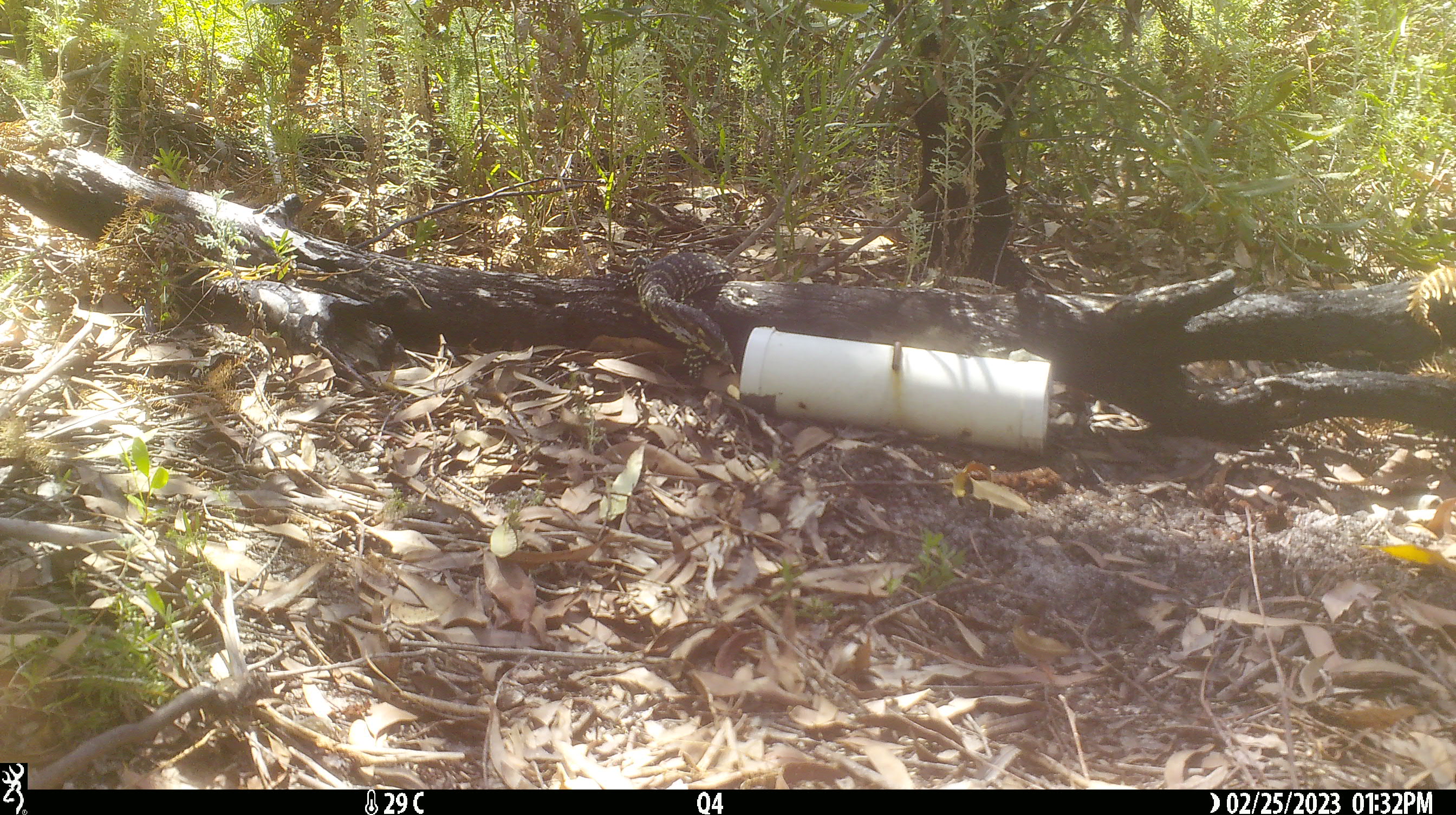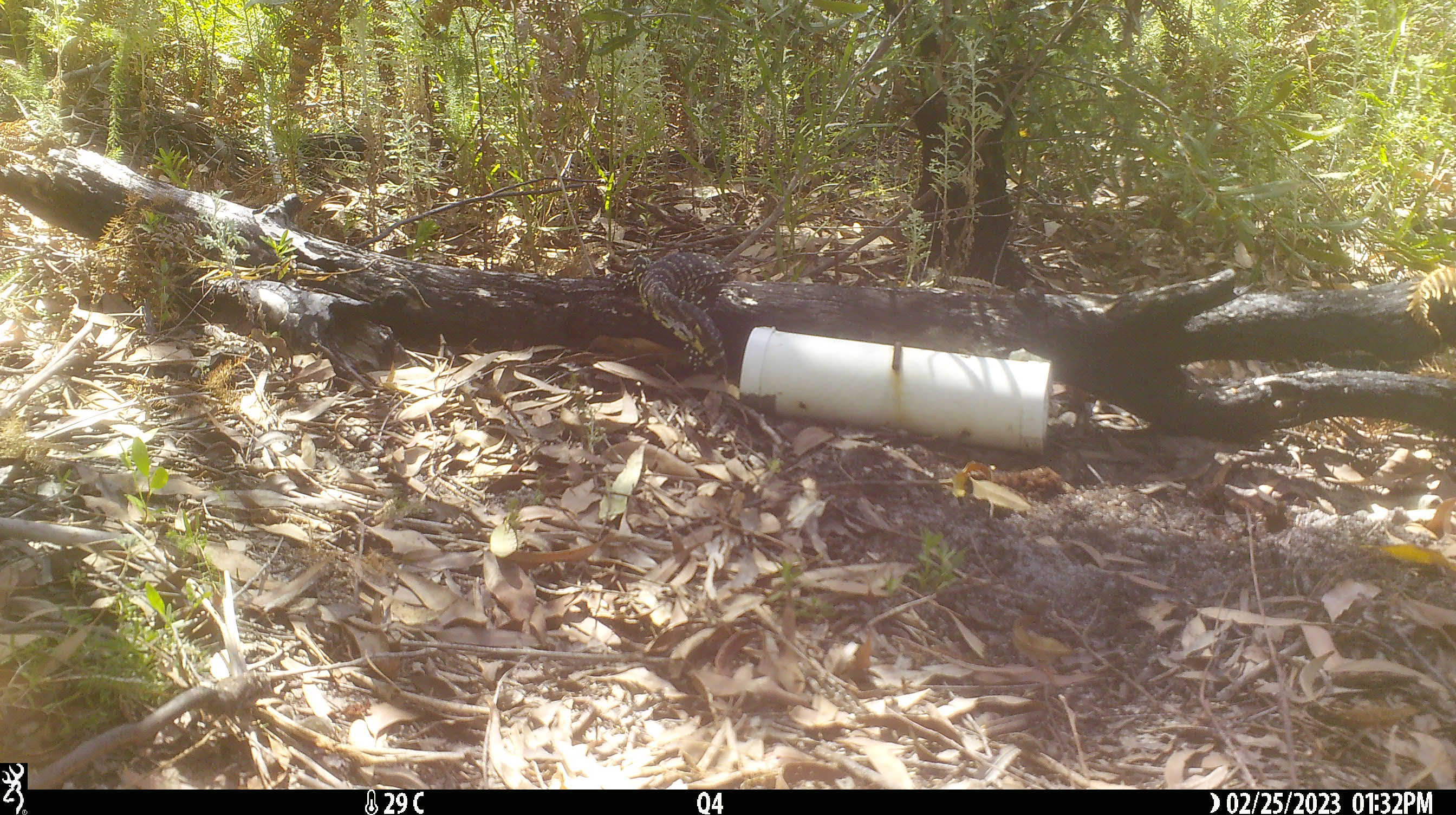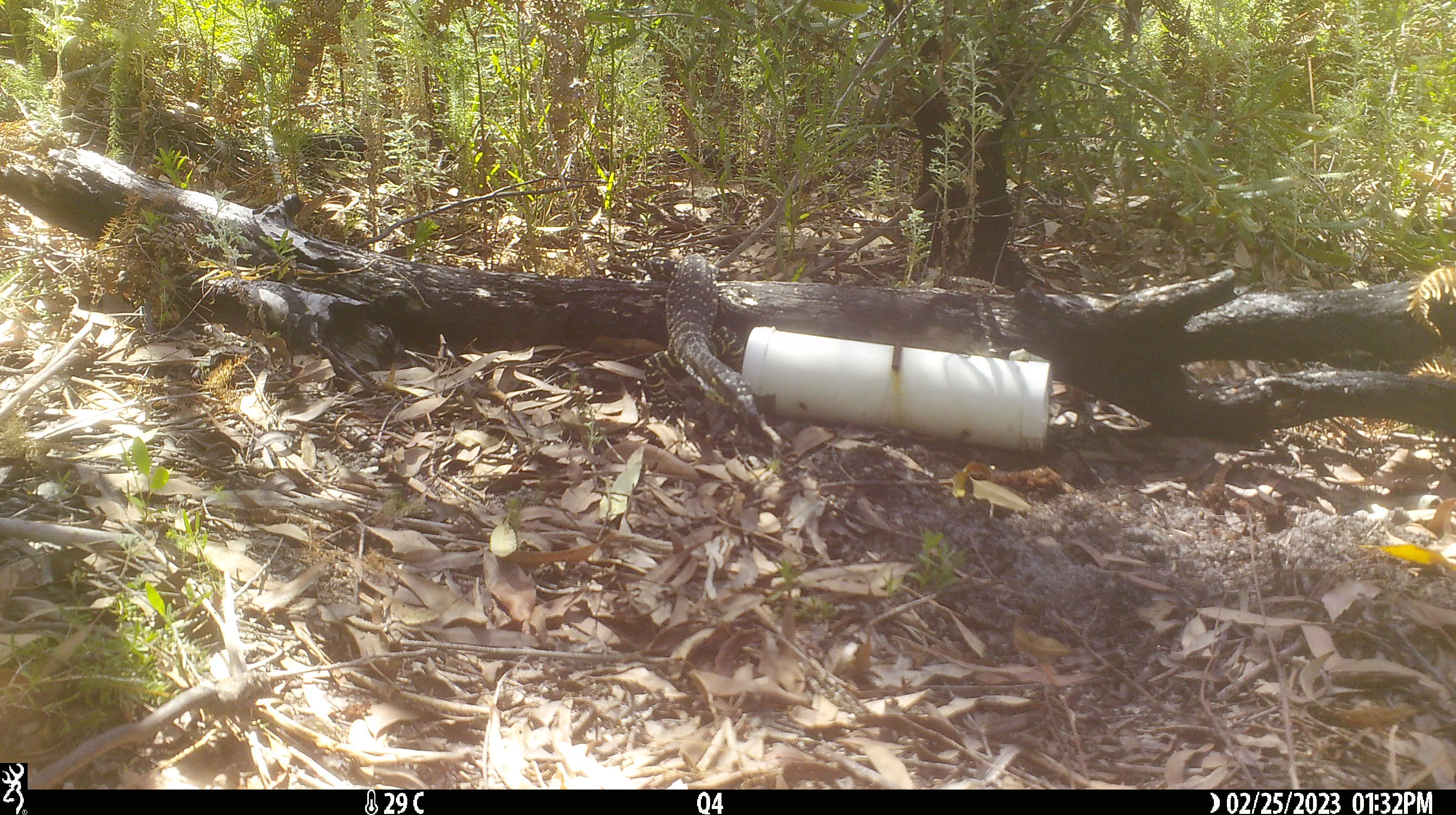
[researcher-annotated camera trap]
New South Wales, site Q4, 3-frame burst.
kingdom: Animalia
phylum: Chordata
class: Reptilia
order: Squamata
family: Varanidae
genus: Varanus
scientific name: Varanus varius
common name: lace monitor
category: goanna